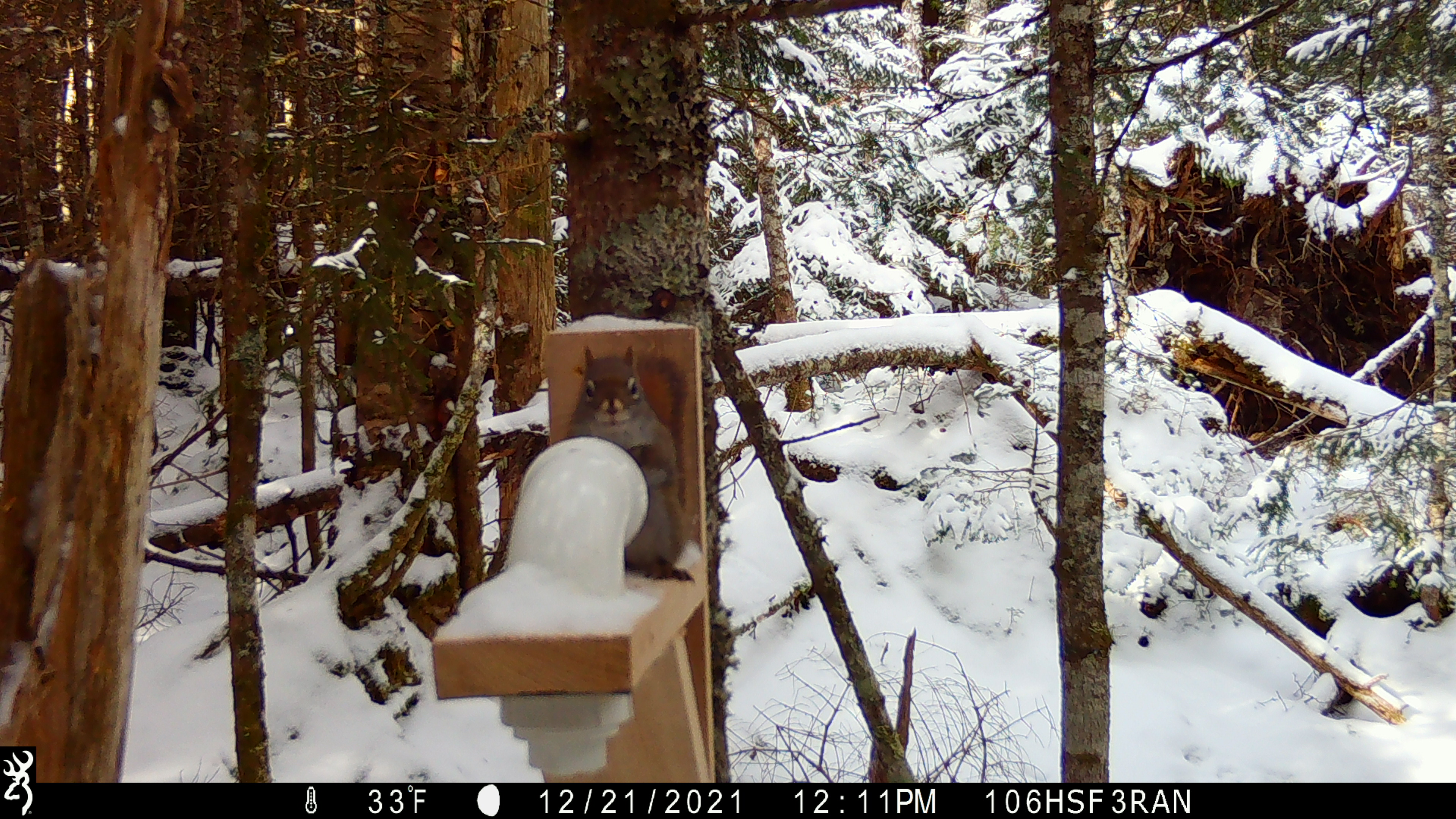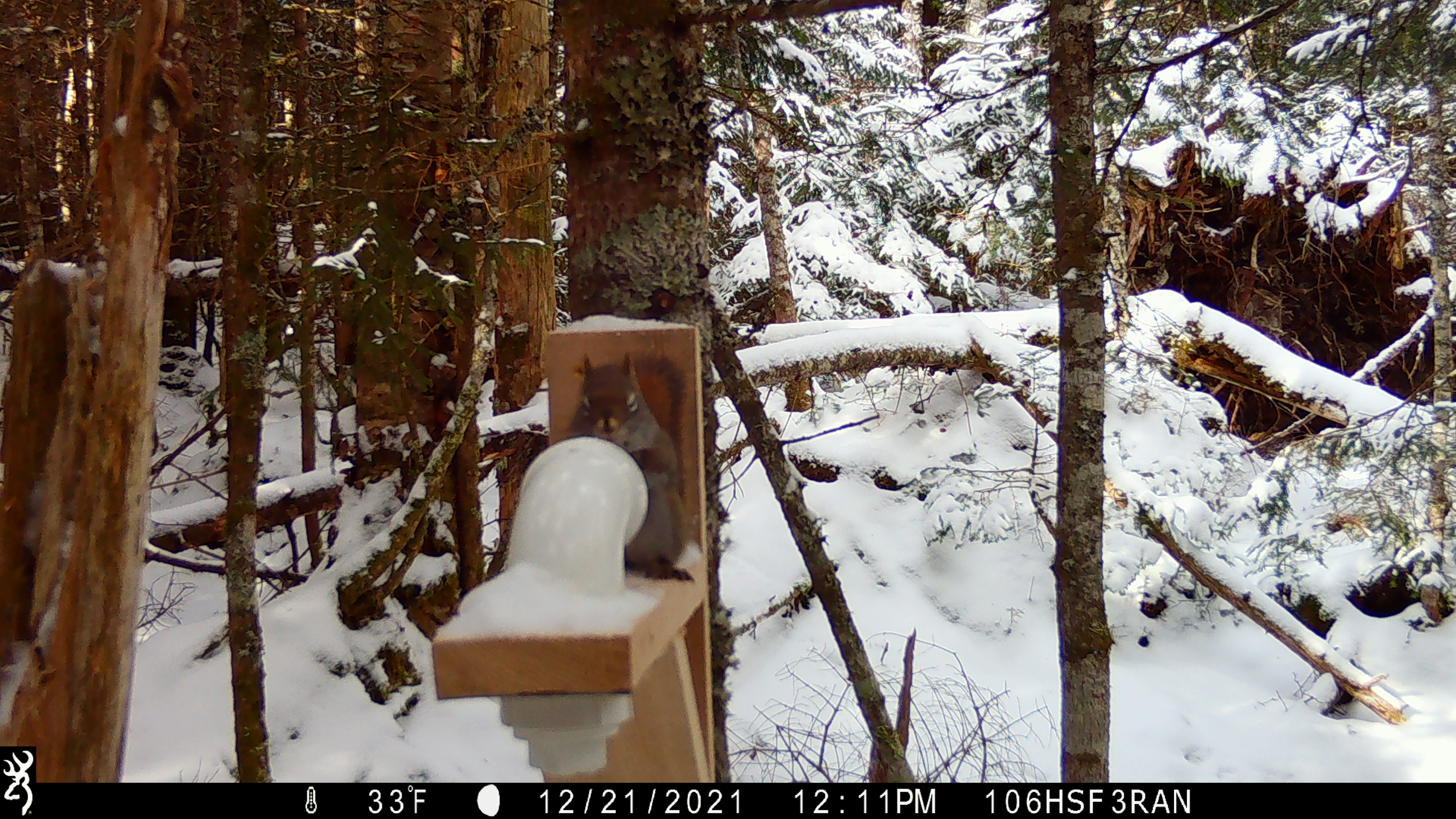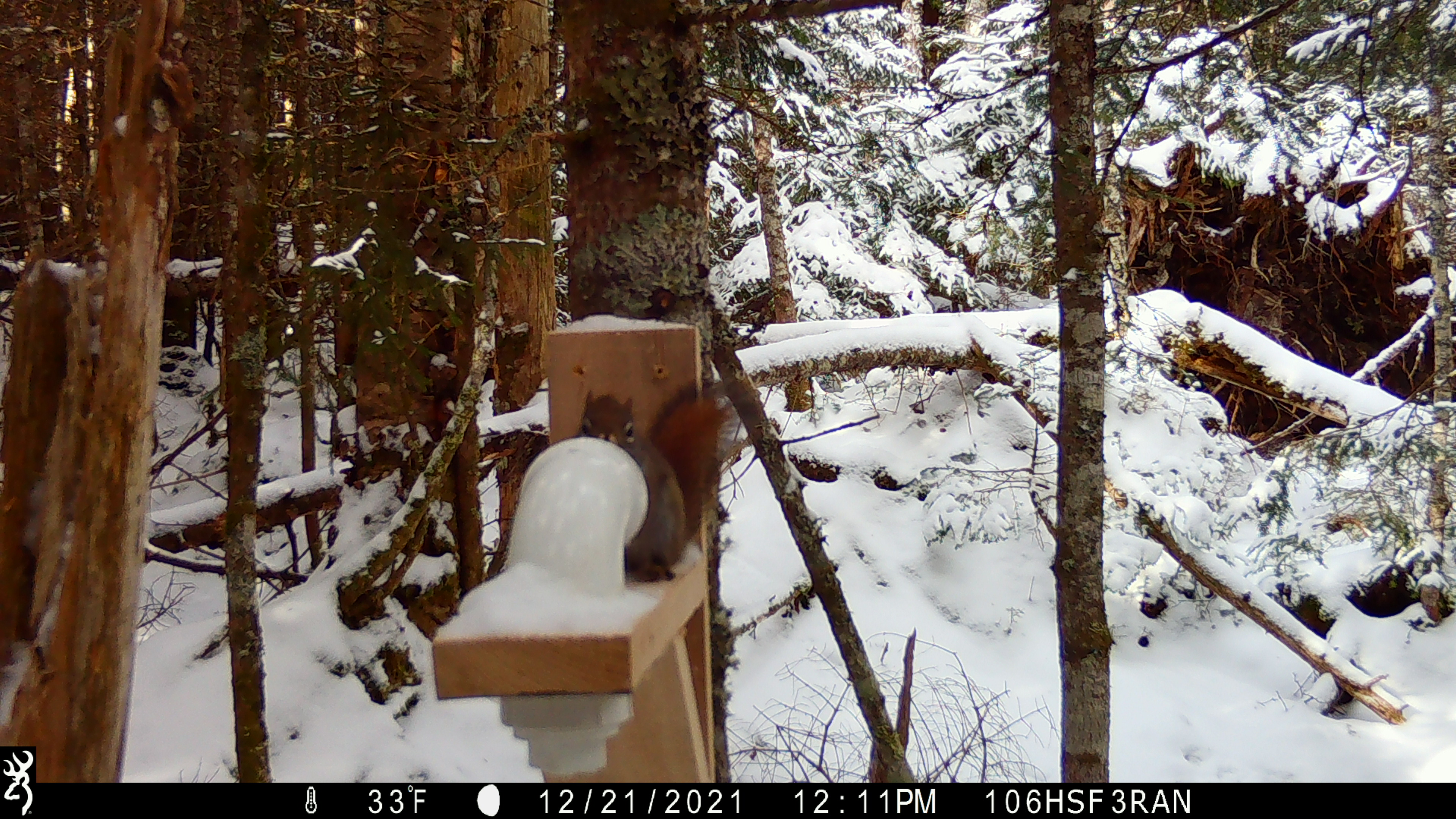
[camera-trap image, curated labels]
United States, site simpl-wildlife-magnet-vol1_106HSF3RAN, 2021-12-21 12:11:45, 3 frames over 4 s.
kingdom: Animalia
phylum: Chordata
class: Mammalia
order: Rodentia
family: Sciuridae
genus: Tamiasciurus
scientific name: Tamiasciurus hudsonicus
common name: red squirrel